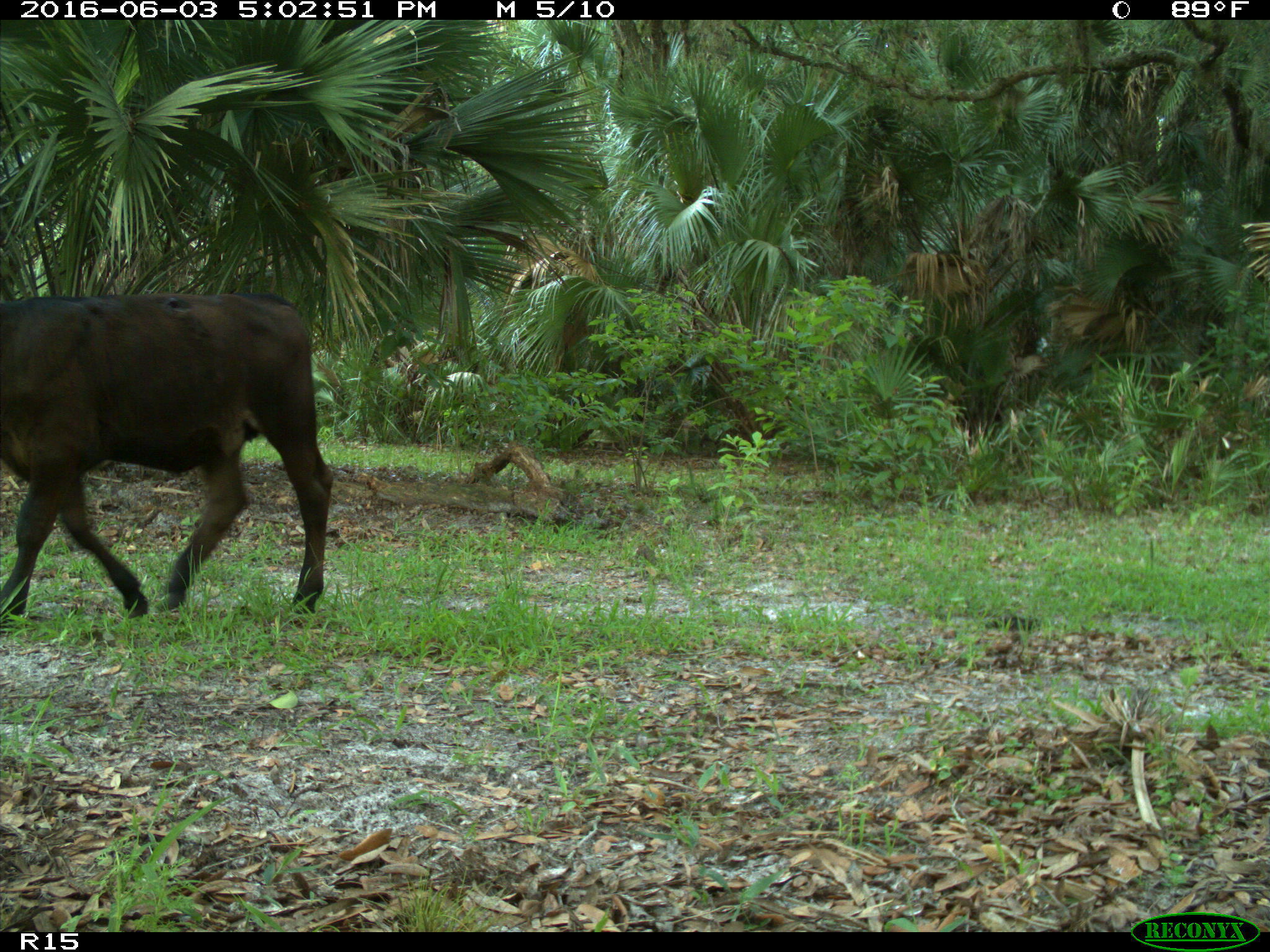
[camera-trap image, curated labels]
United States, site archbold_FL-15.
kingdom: Animalia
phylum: Chordata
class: Mammalia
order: Artiodactyla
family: Bovidae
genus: Bos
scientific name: Bos taurus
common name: domestic cow